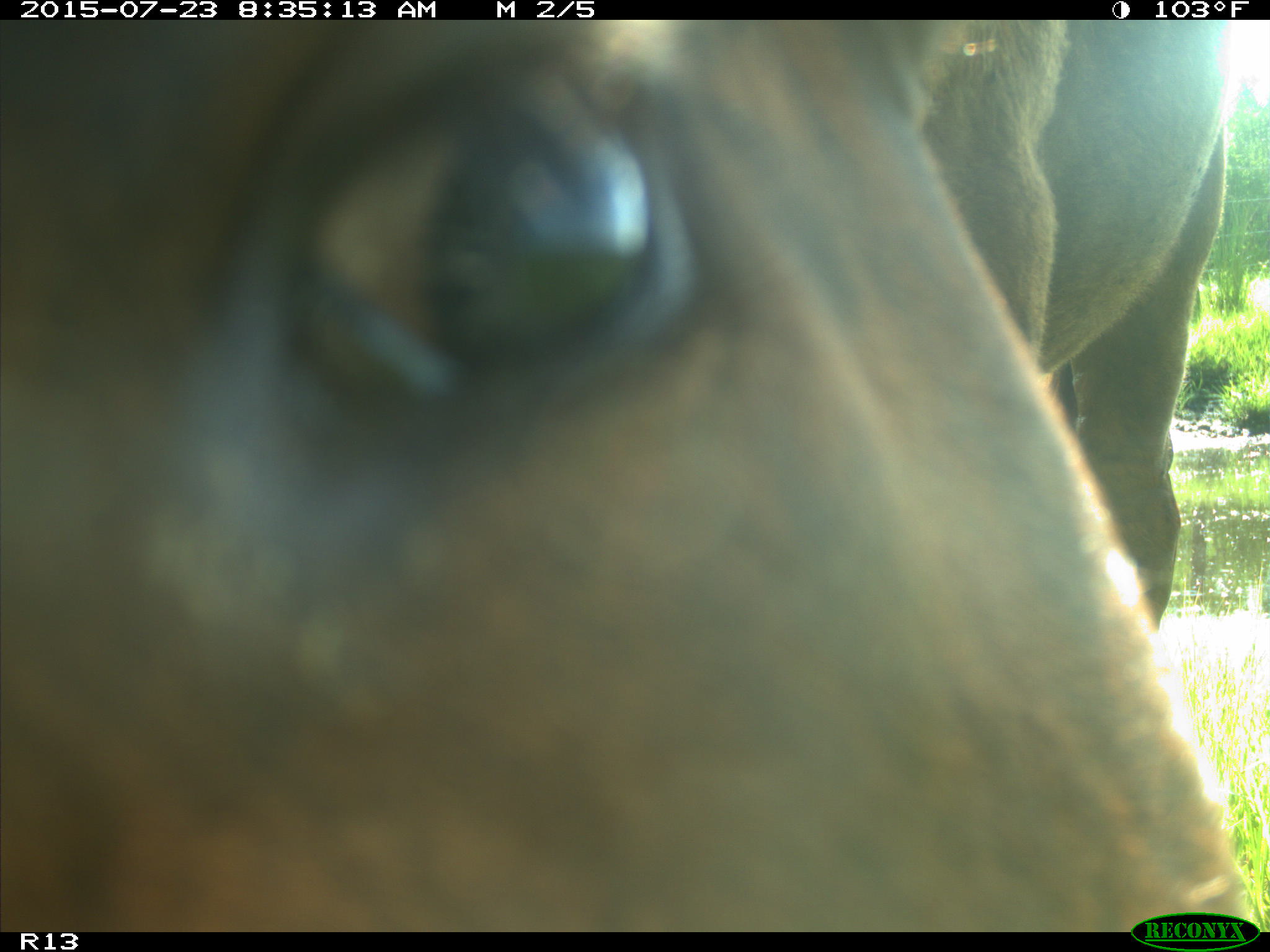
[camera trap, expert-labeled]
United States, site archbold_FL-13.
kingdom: Animalia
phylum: Chordata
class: Mammalia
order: Artiodactyla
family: Bovidae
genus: Bos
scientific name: Bos taurus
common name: domestic cow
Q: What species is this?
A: Bos taurus (domestic cow).